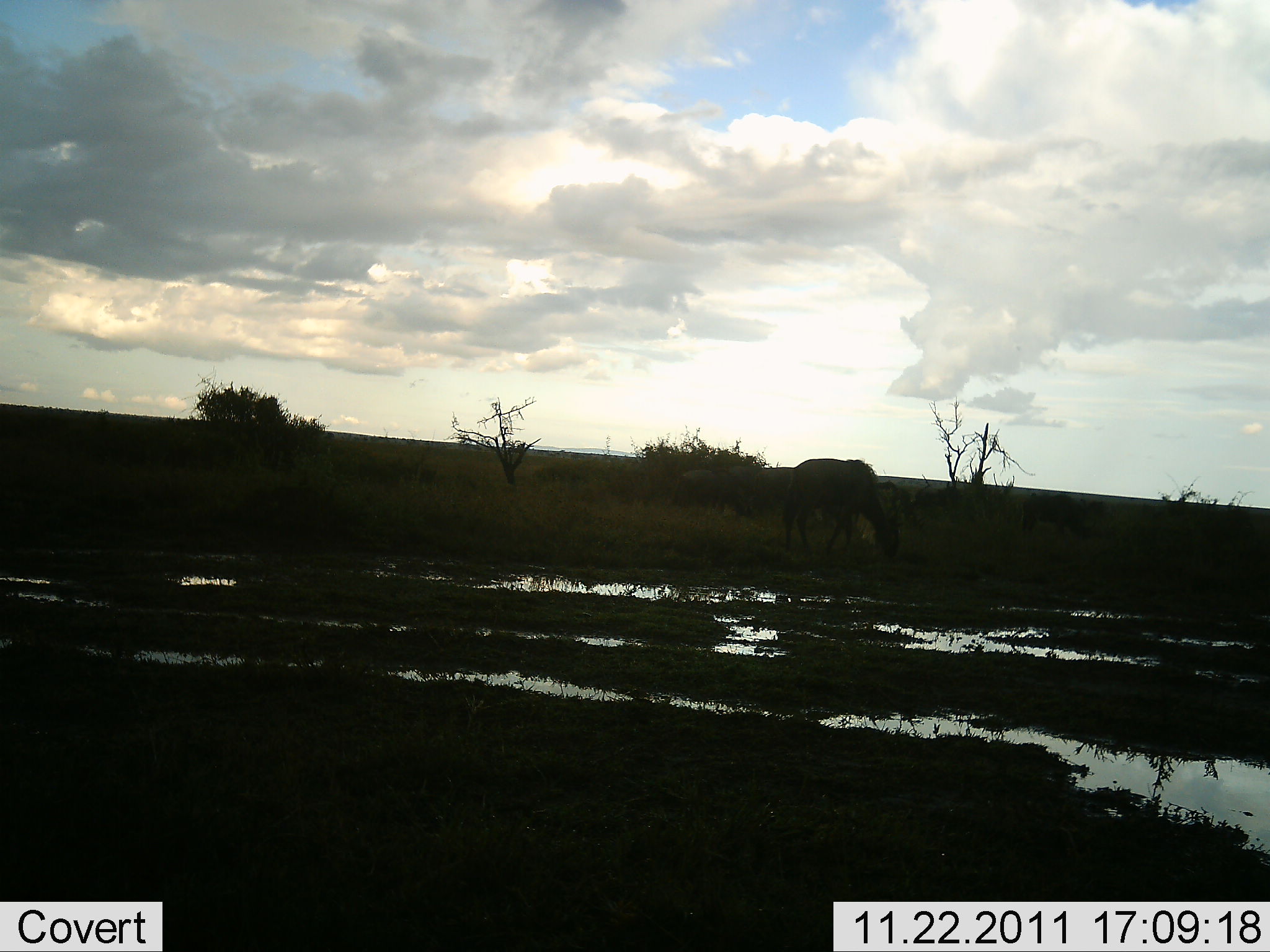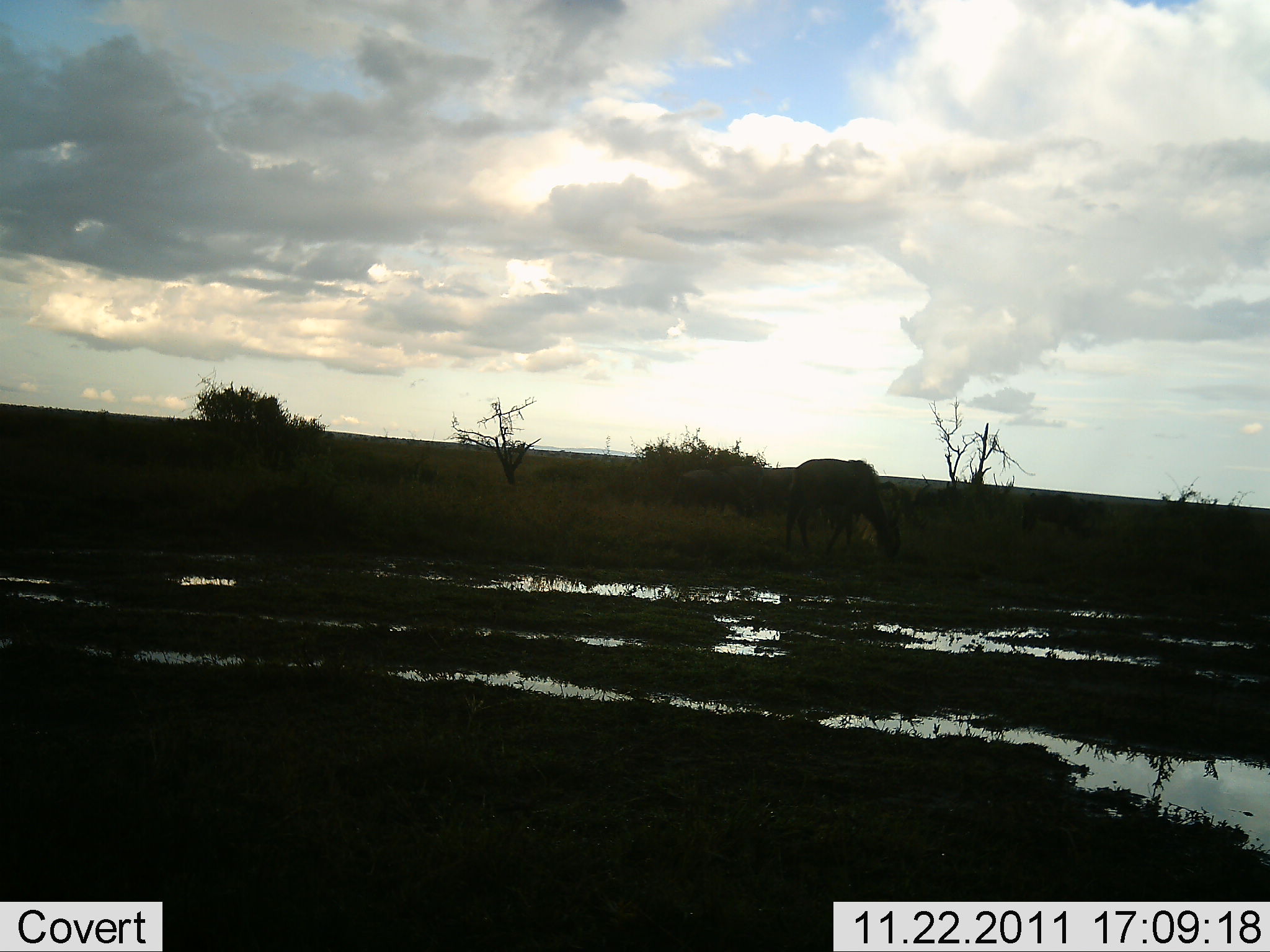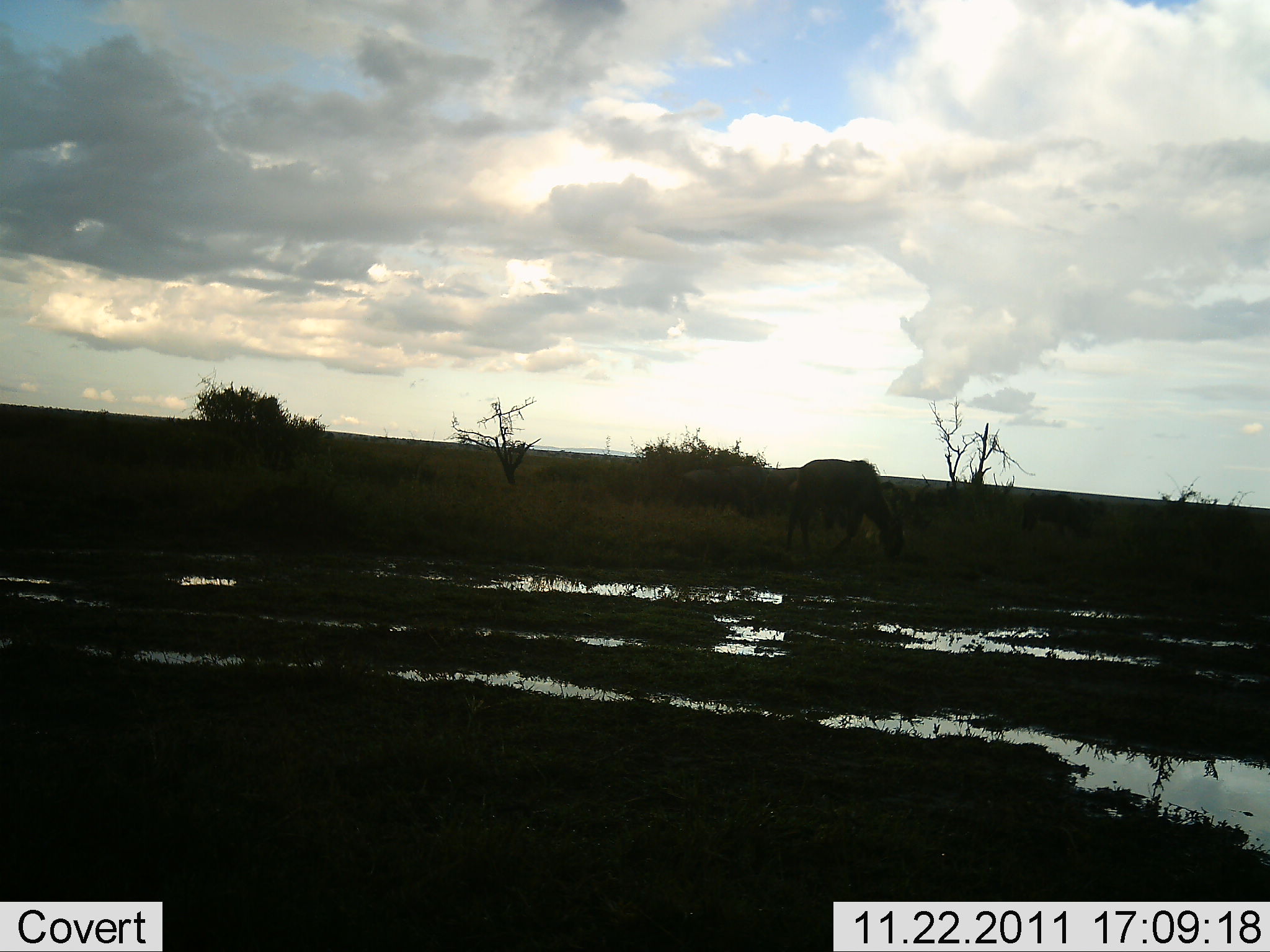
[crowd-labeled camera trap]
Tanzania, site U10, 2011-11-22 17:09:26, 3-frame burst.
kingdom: Animalia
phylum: Chordata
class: Mammalia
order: Artiodactyla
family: Bovidae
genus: Connochaetes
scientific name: Connochaetes taurinus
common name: blue wildebeest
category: wildebeest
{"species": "wildebeest (blue wildebeest) (Connochaetes taurinus)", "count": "5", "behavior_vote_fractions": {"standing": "33%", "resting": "0%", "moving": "25%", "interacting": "0%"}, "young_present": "0%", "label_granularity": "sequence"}